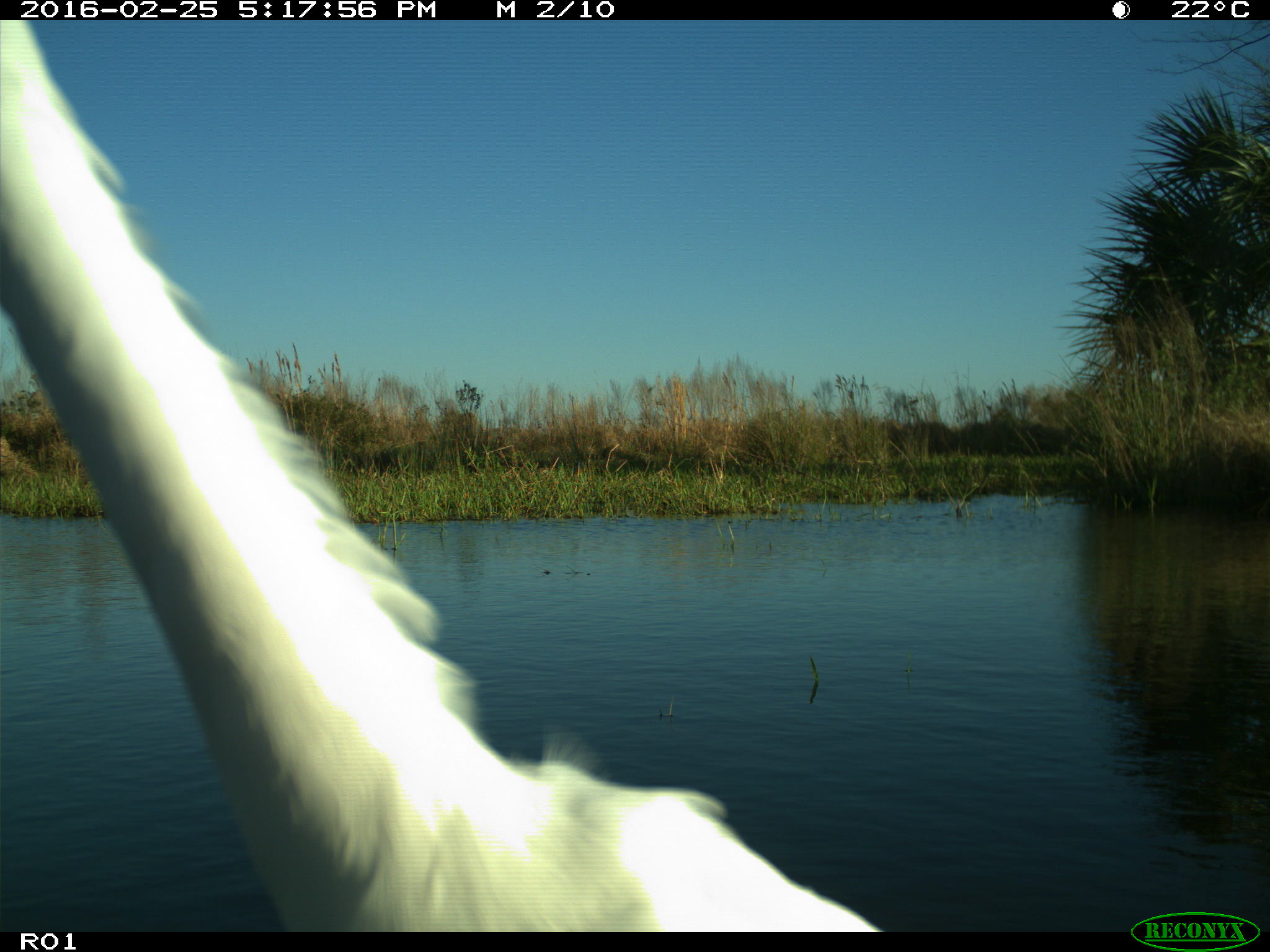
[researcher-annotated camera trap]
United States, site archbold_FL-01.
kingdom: Animalia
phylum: Chordata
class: Aves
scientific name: Aves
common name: birds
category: unidentified bird